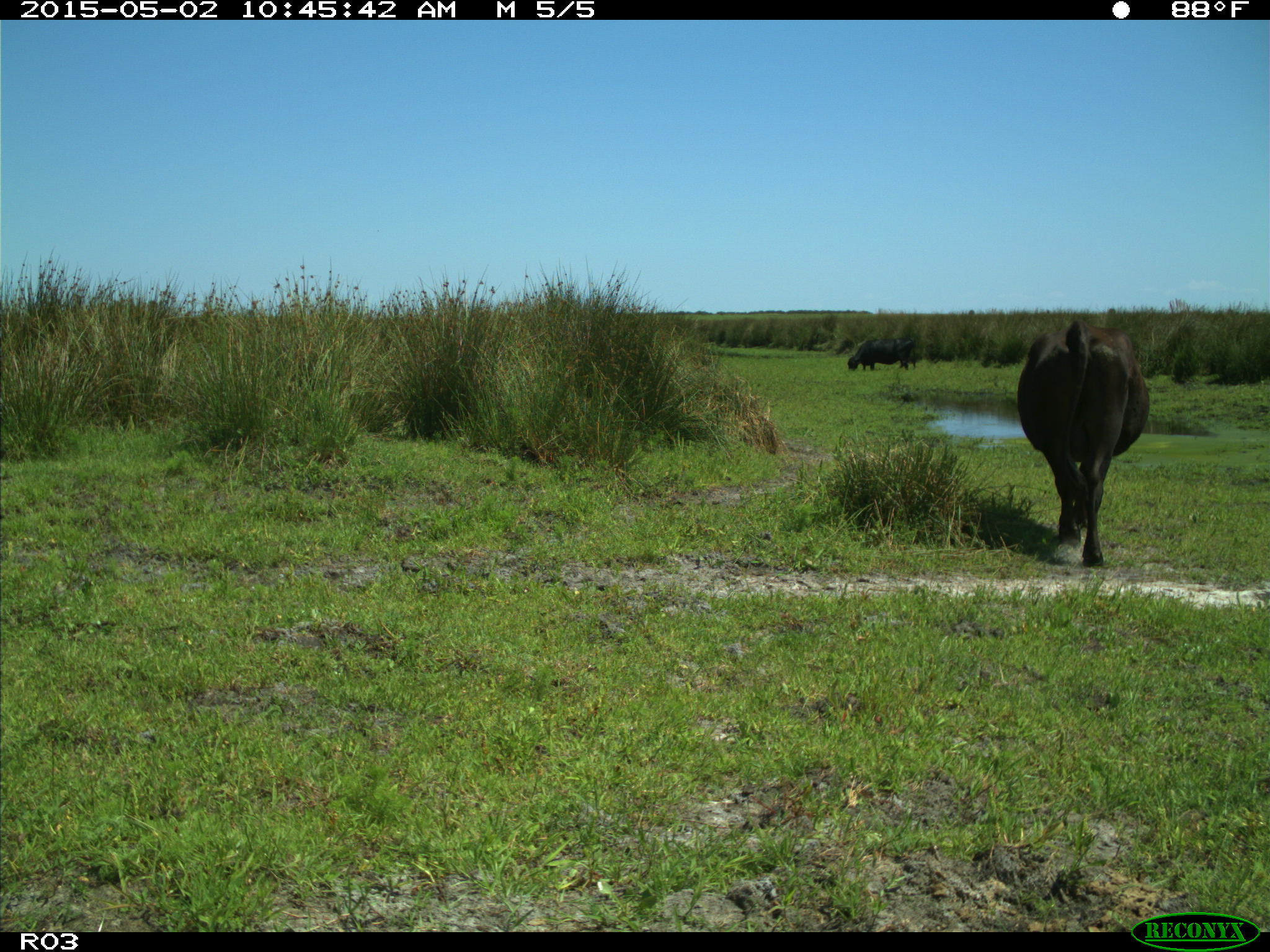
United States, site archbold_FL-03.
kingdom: Animalia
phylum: Chordata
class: Mammalia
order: Artiodactyla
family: Bovidae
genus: Bos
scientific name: Bos taurus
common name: domestic cow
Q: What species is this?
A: Bos taurus (domestic cow).